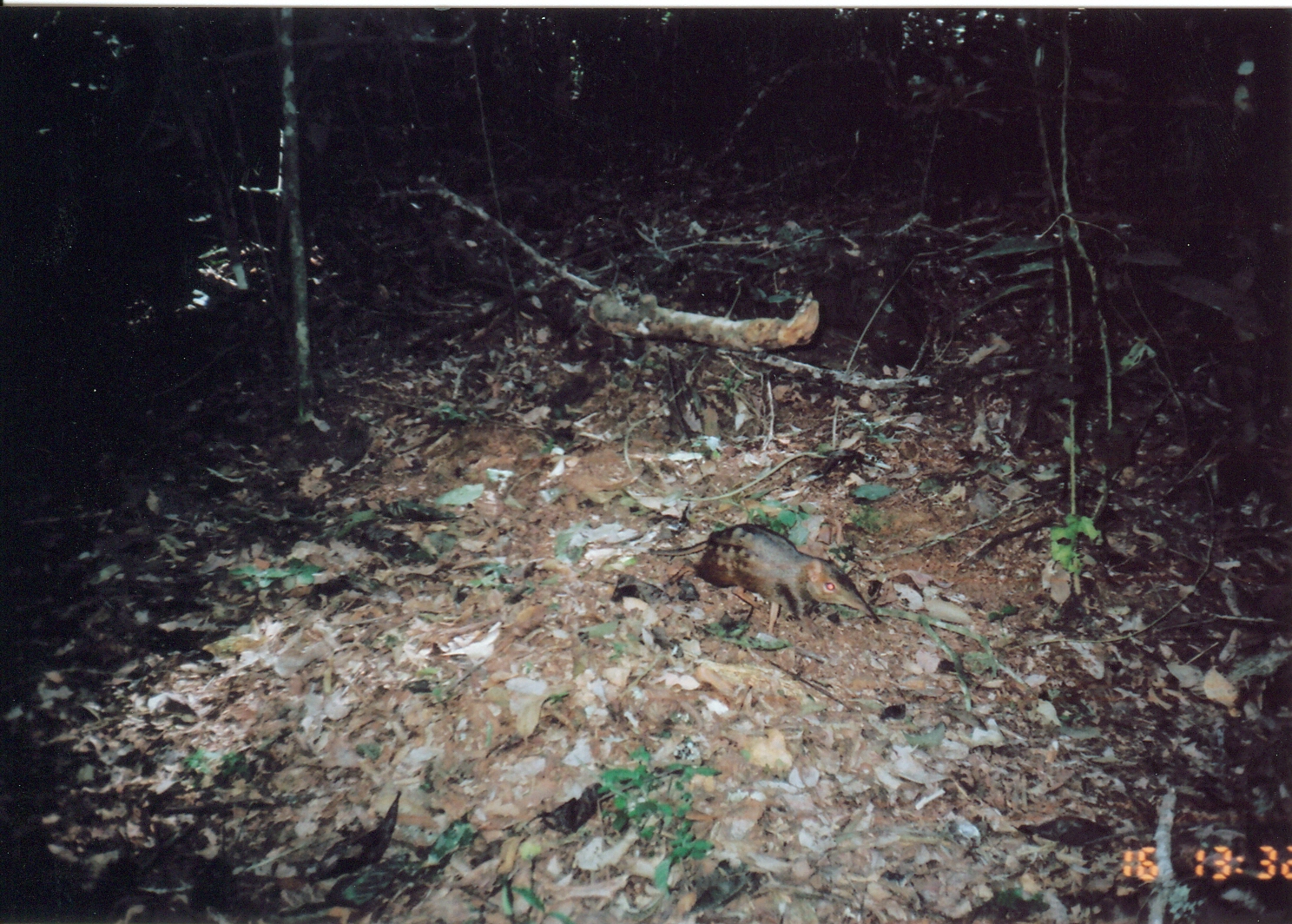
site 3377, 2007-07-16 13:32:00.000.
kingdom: Animalia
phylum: Chordata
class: Mammalia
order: Macroscelidea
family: Macroscelididae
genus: Rhynchocyon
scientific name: Rhynchocyon cirnei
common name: checkered sengi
Rhynchocyon cirnei (checkered sengi), count 1.